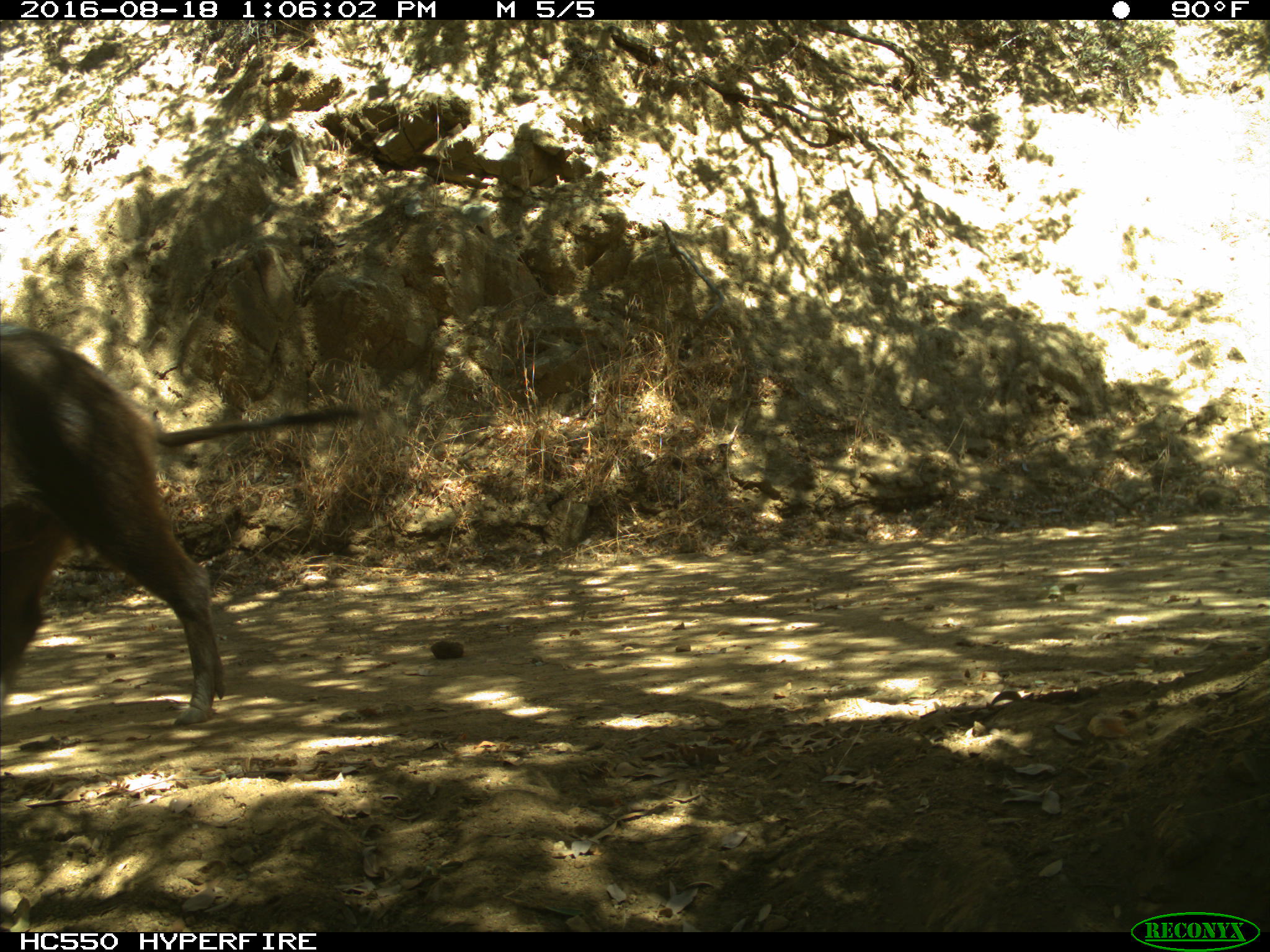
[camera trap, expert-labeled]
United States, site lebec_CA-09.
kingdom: Animalia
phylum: Chordata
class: Mammalia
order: Artiodactyla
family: Suidae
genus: Sus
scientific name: Sus scrofa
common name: wild boar